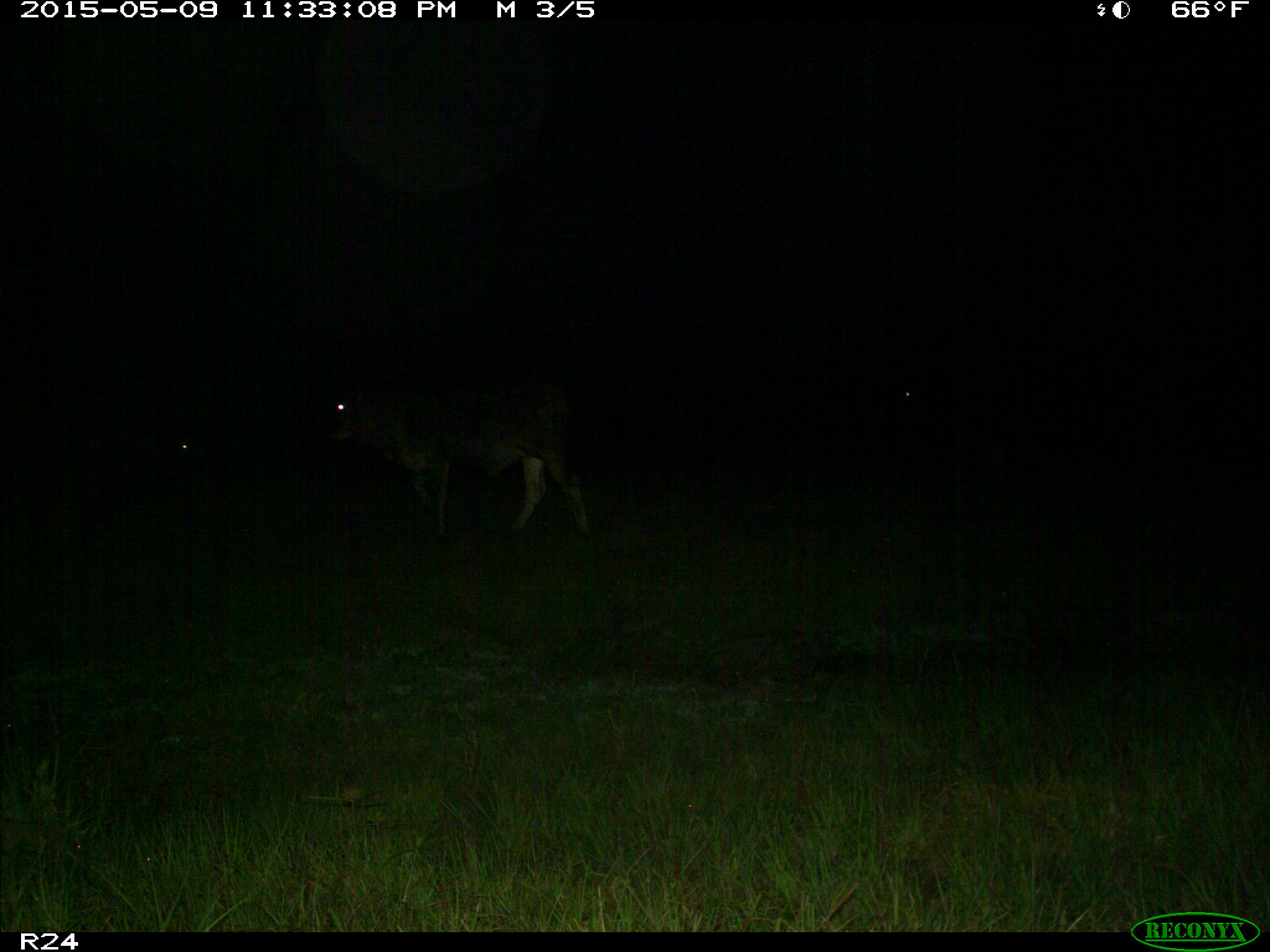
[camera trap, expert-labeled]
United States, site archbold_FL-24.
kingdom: Animalia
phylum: Chordata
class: Mammalia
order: Artiodactyla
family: Bovidae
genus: Bos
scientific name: Bos taurus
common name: domestic cow